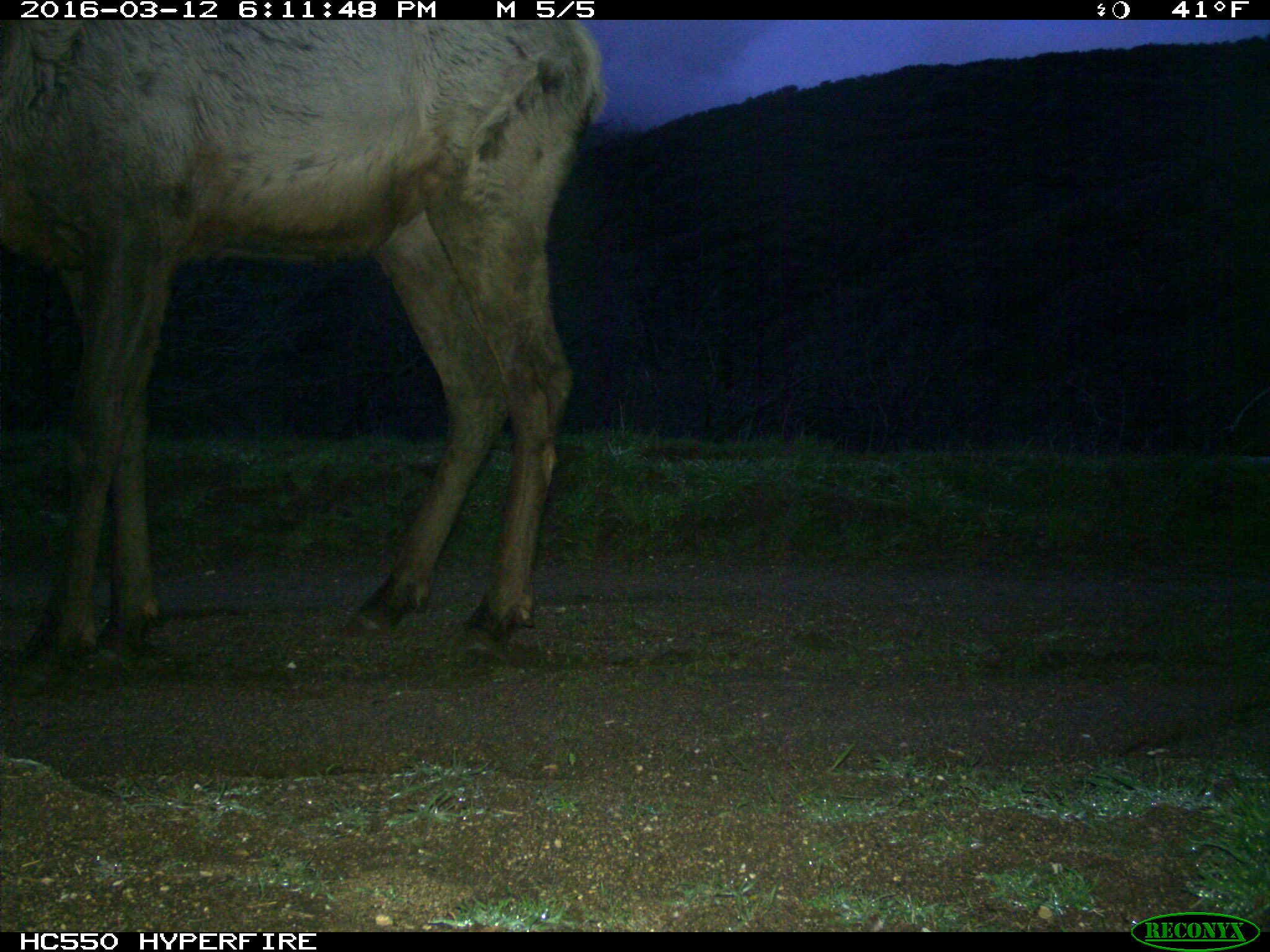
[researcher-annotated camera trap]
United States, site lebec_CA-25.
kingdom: Animalia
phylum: Chordata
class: Mammalia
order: Artiodactyla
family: Cervidae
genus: Cervus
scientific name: Cervus canadensis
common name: elk